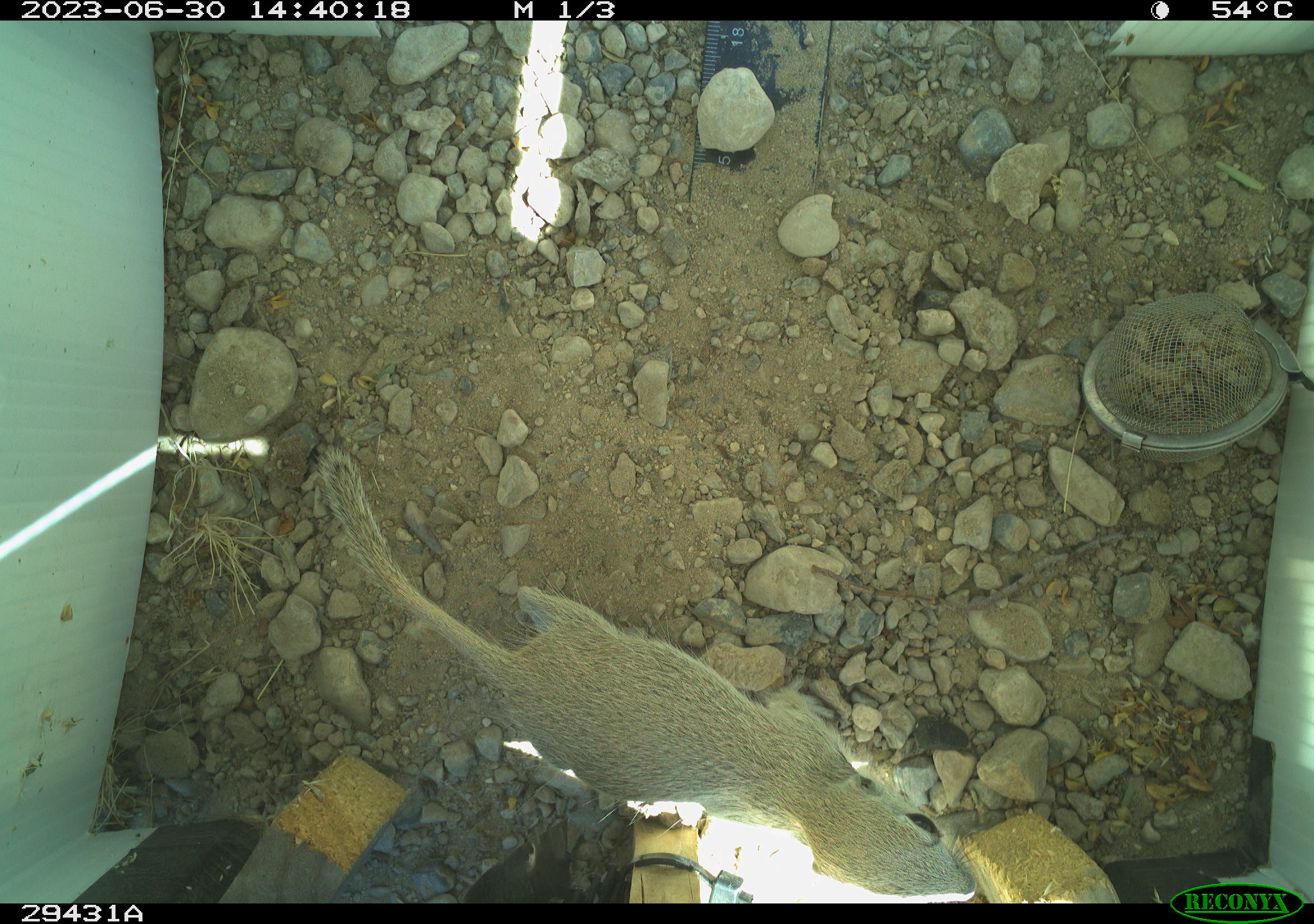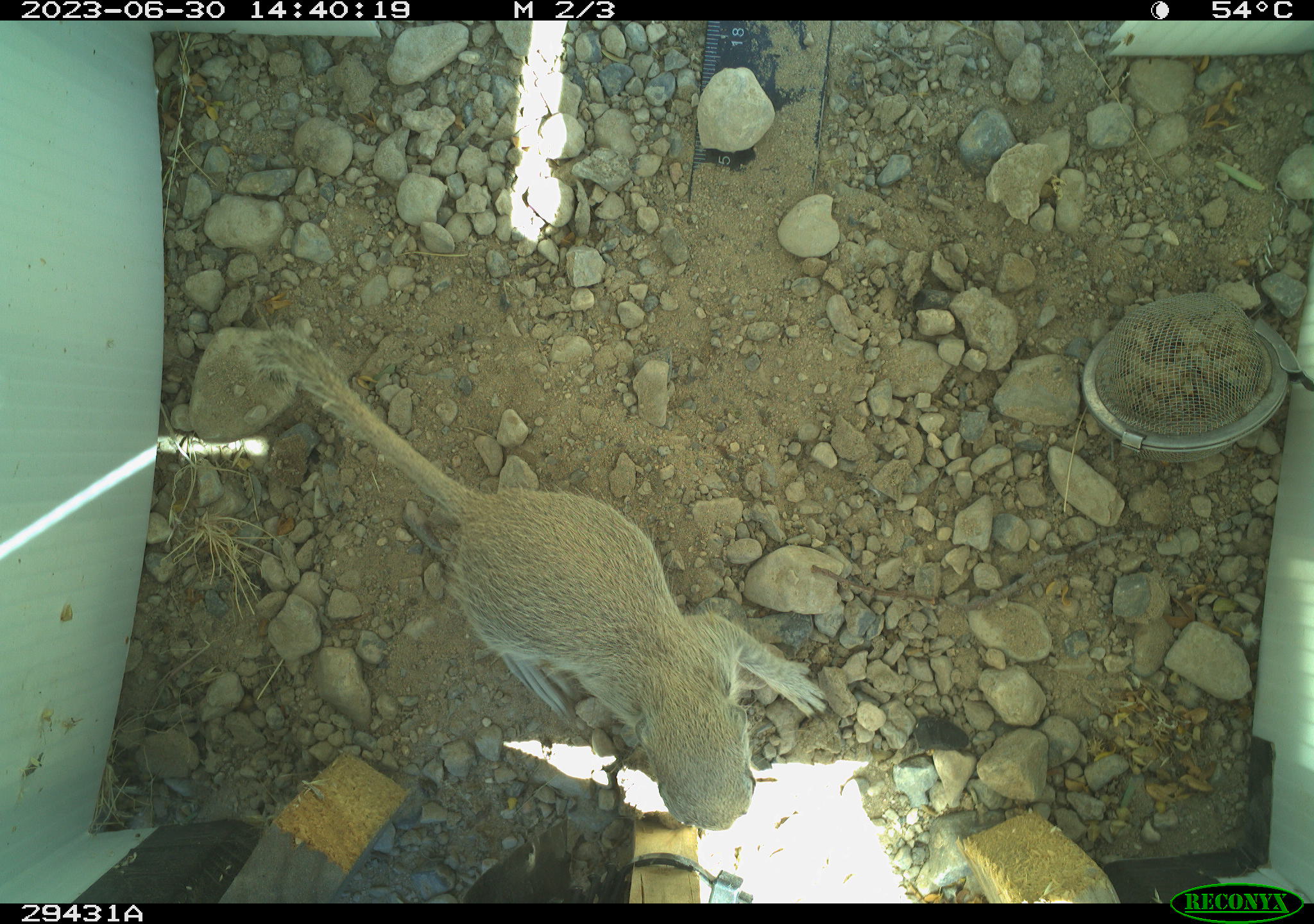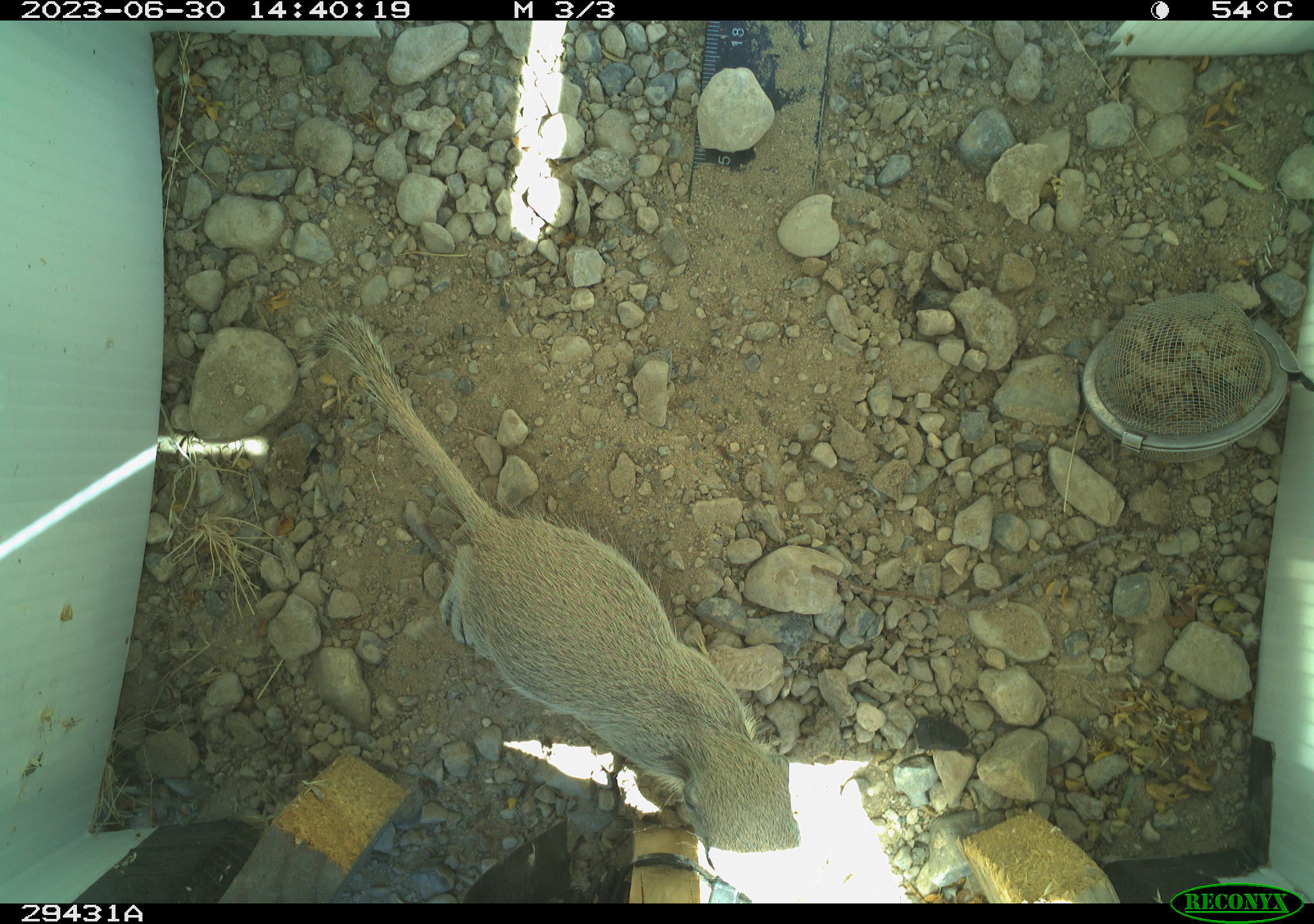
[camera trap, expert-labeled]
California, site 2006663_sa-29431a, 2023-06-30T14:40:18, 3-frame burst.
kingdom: Animalia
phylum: Chordata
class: Mammalia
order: Rodentia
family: Sciuridae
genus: Xerospermophilus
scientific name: Xerospermophilus tereticaudus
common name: round-tailed ground squirrel